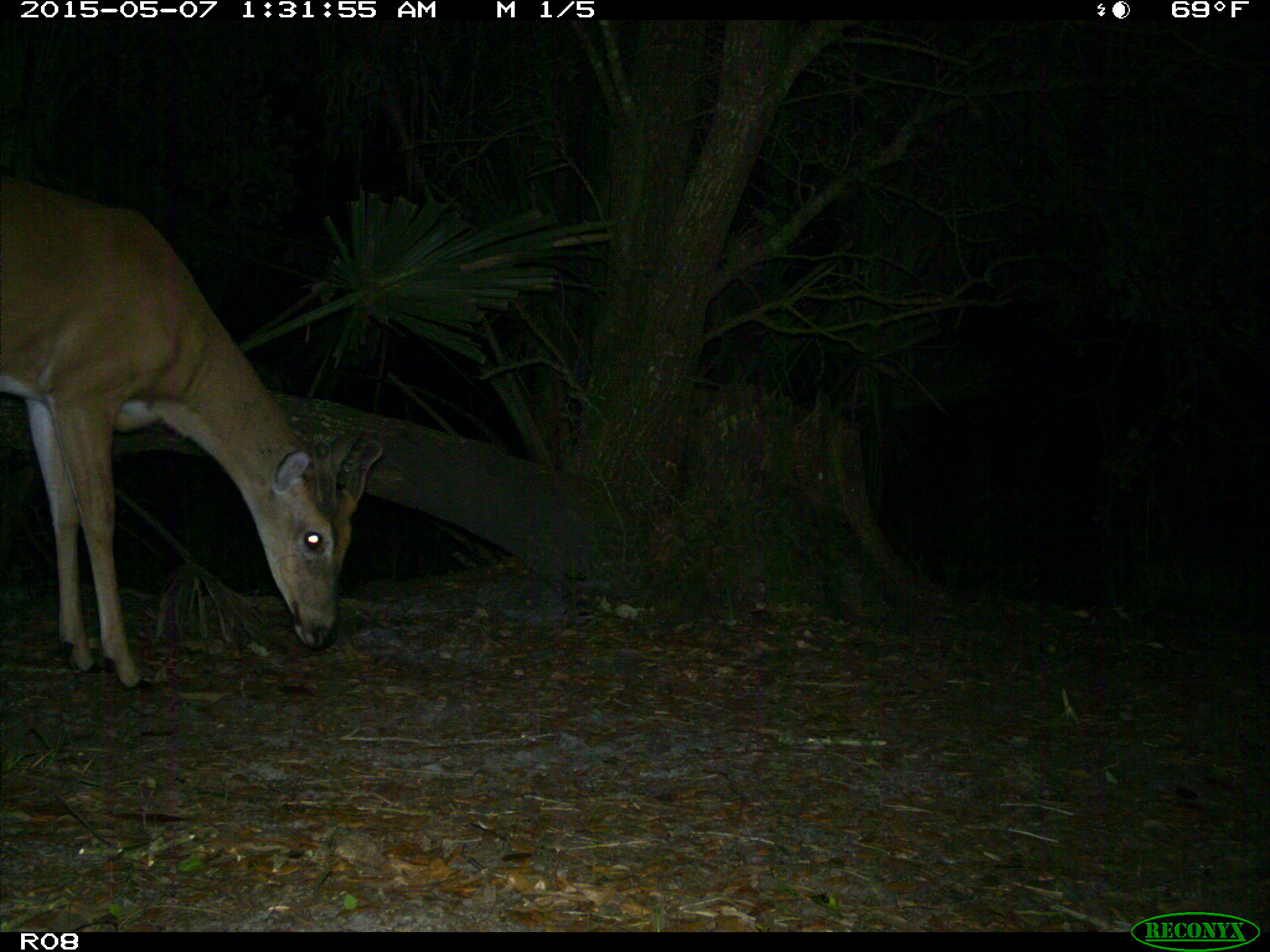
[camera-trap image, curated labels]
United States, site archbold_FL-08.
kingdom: Animalia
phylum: Chordata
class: Mammalia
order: Artiodactyla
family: Cervidae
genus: Odocoileus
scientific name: Odocoileus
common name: deer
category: unidentified deer